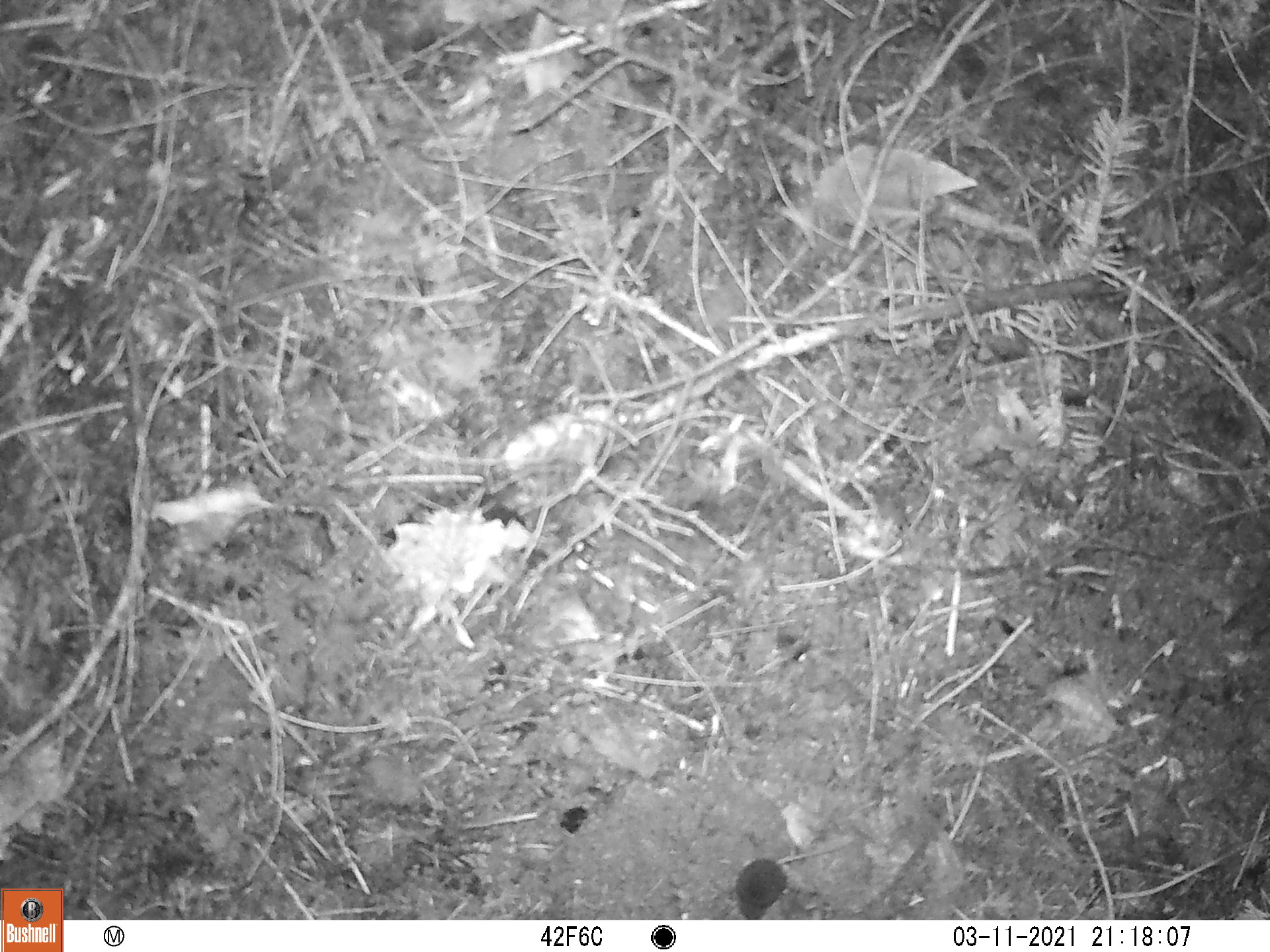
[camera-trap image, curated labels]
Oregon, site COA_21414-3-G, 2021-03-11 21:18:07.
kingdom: Animalia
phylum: Chordata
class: Mammalia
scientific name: Mammalia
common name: small mammal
Small mammal (Mammalia).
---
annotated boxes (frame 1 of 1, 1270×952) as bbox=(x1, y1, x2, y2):
small mammal: bbox=(717, 811, 882, 918)